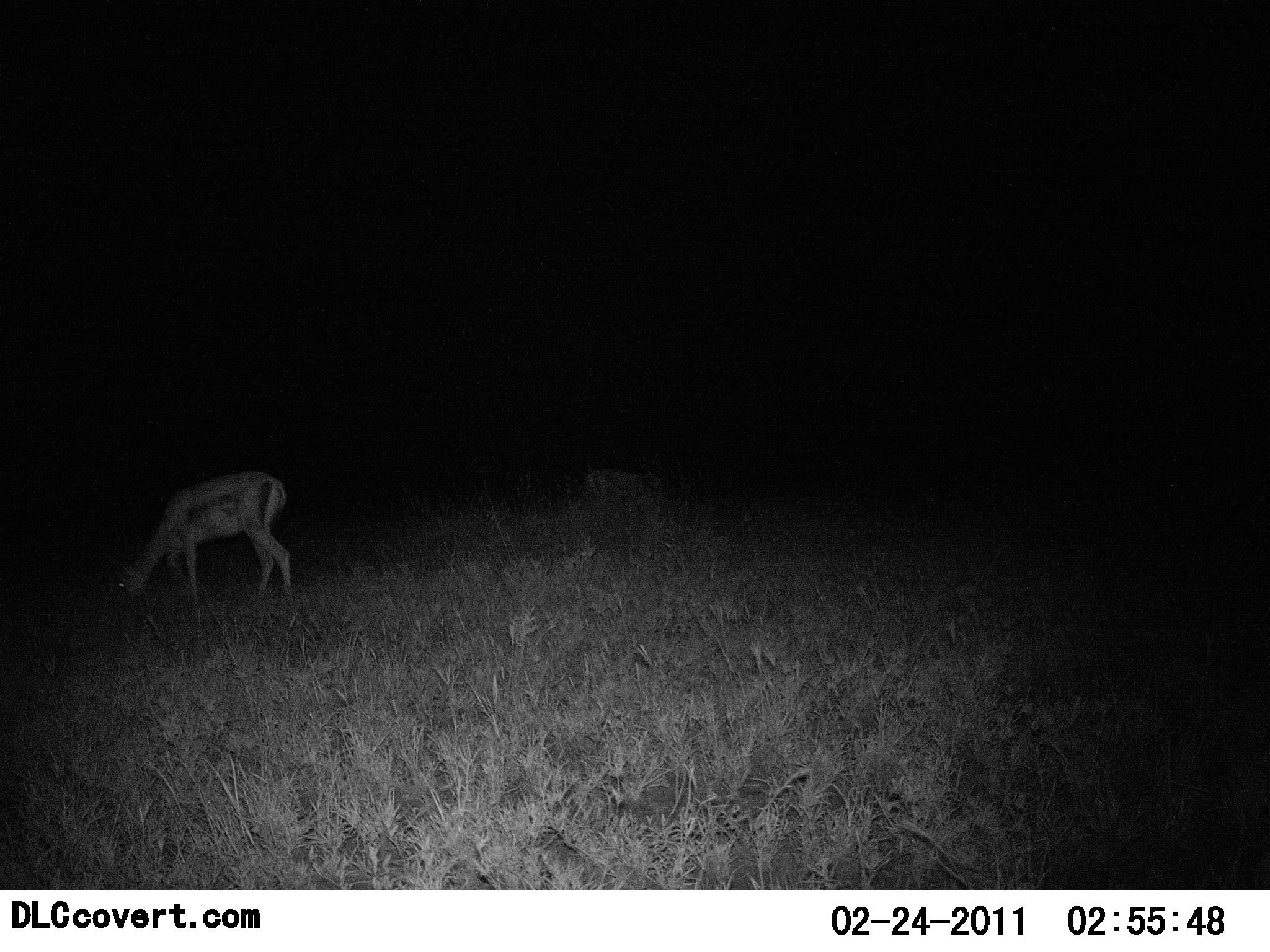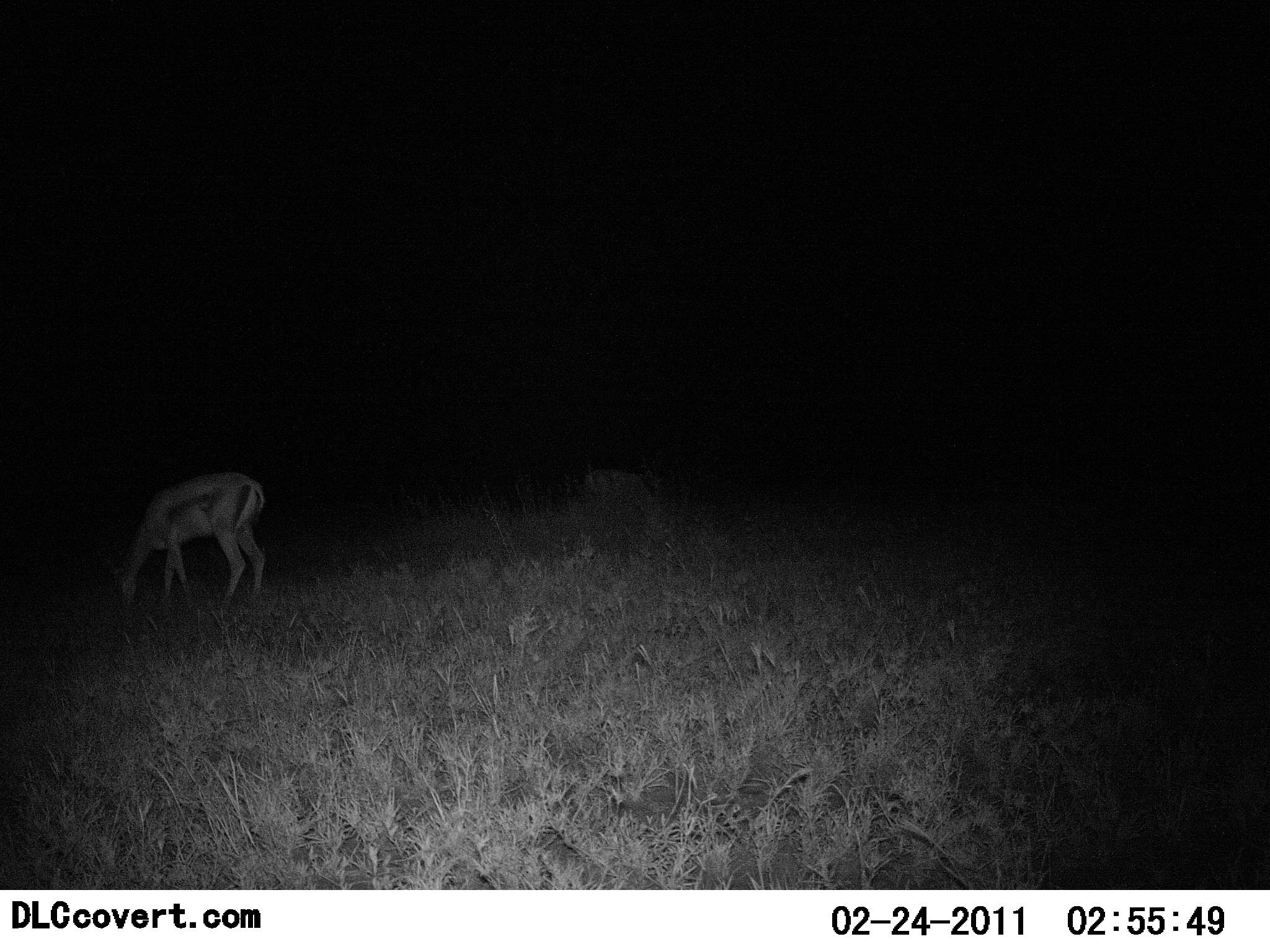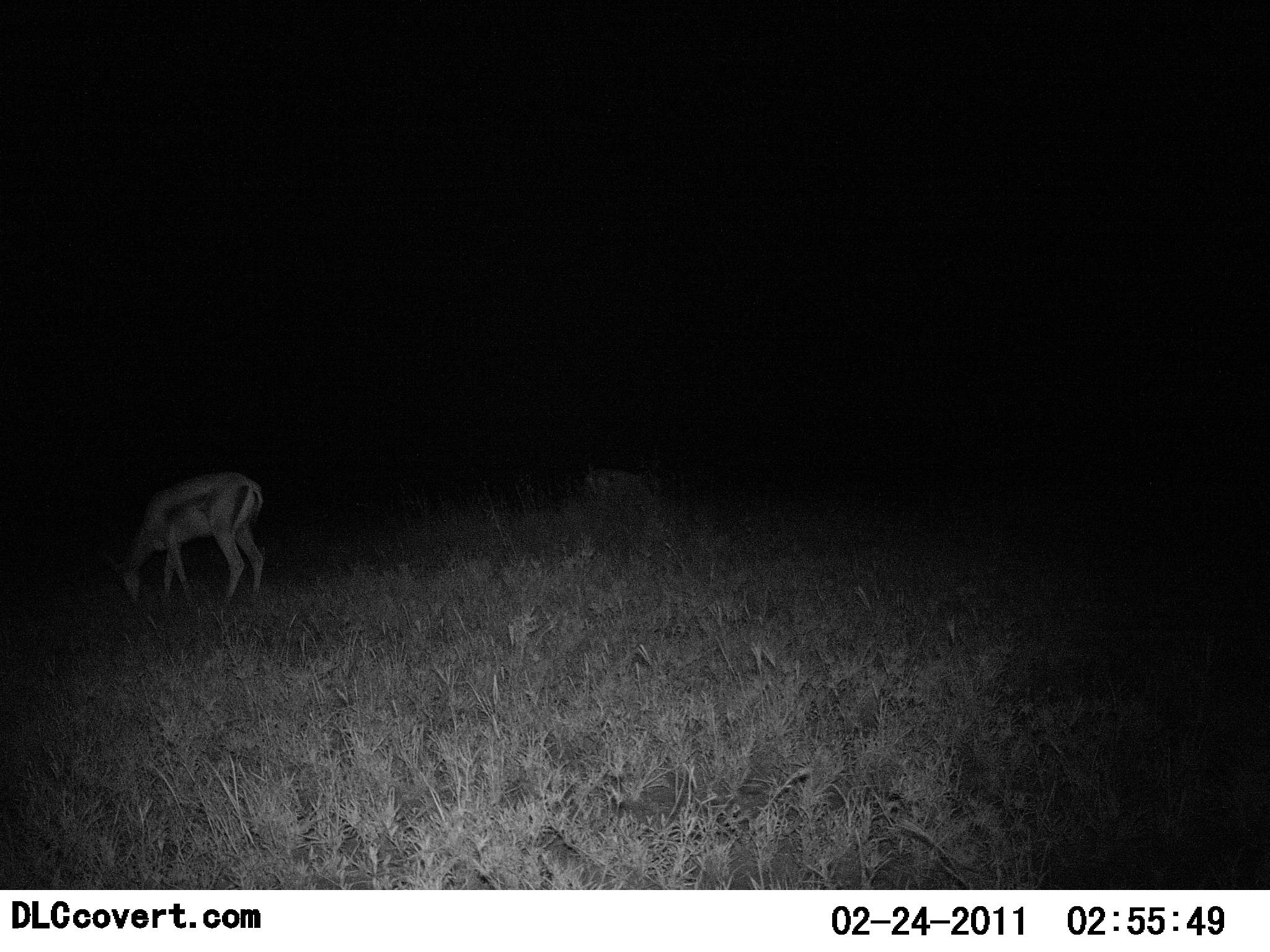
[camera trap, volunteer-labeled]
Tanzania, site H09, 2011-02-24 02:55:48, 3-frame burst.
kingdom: Animalia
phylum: Chordata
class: Mammalia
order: Artiodactyla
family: Bovidae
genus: Eudorcas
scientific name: Eudorcas thomsonii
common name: thomson's gazelle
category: gazellethomsons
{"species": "gazellethomsons (thomson's gazelle) (Eudorcas thomsonii)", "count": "1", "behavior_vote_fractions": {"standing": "36%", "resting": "0%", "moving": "9%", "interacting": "0%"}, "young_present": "0%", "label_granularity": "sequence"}